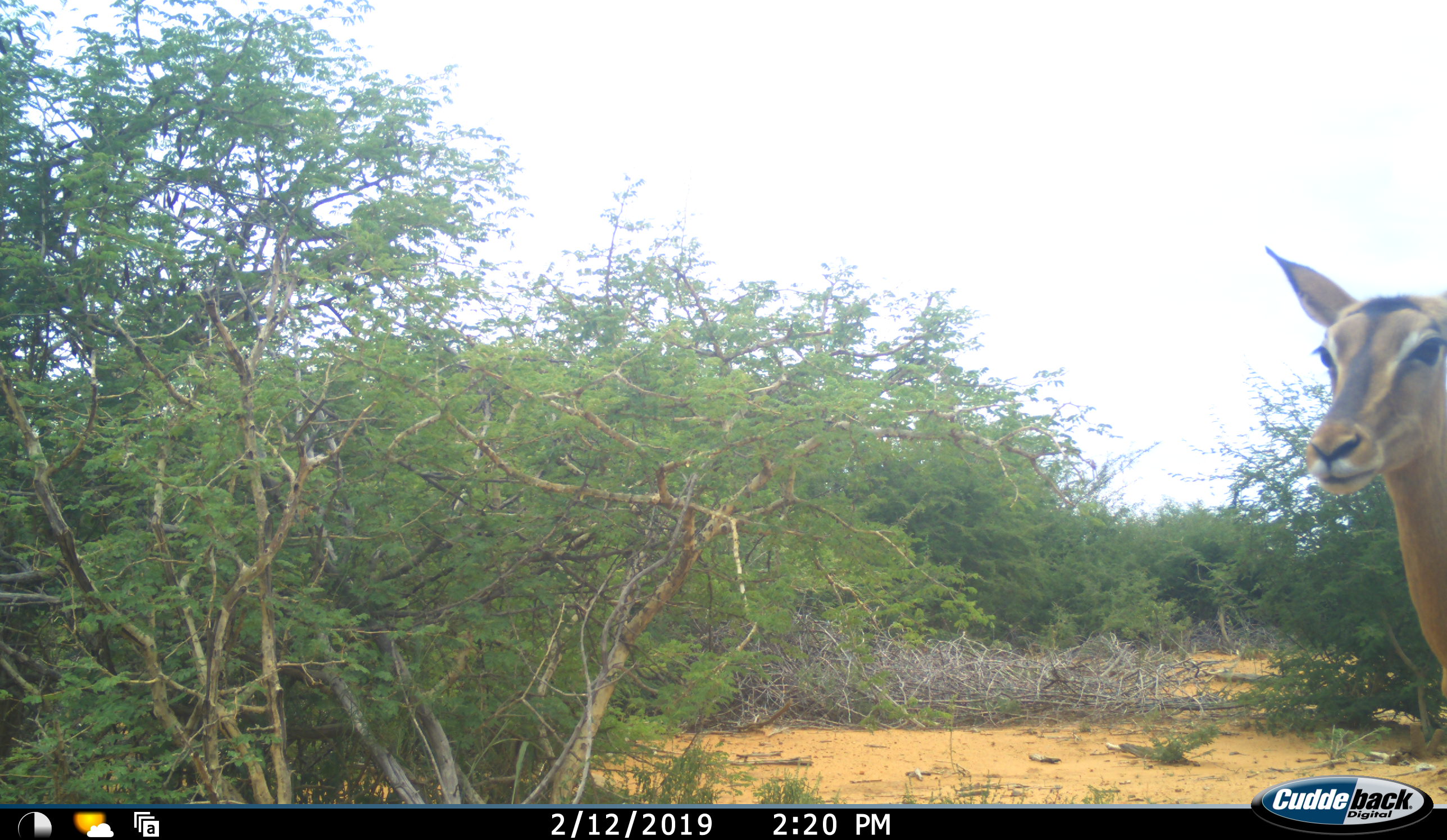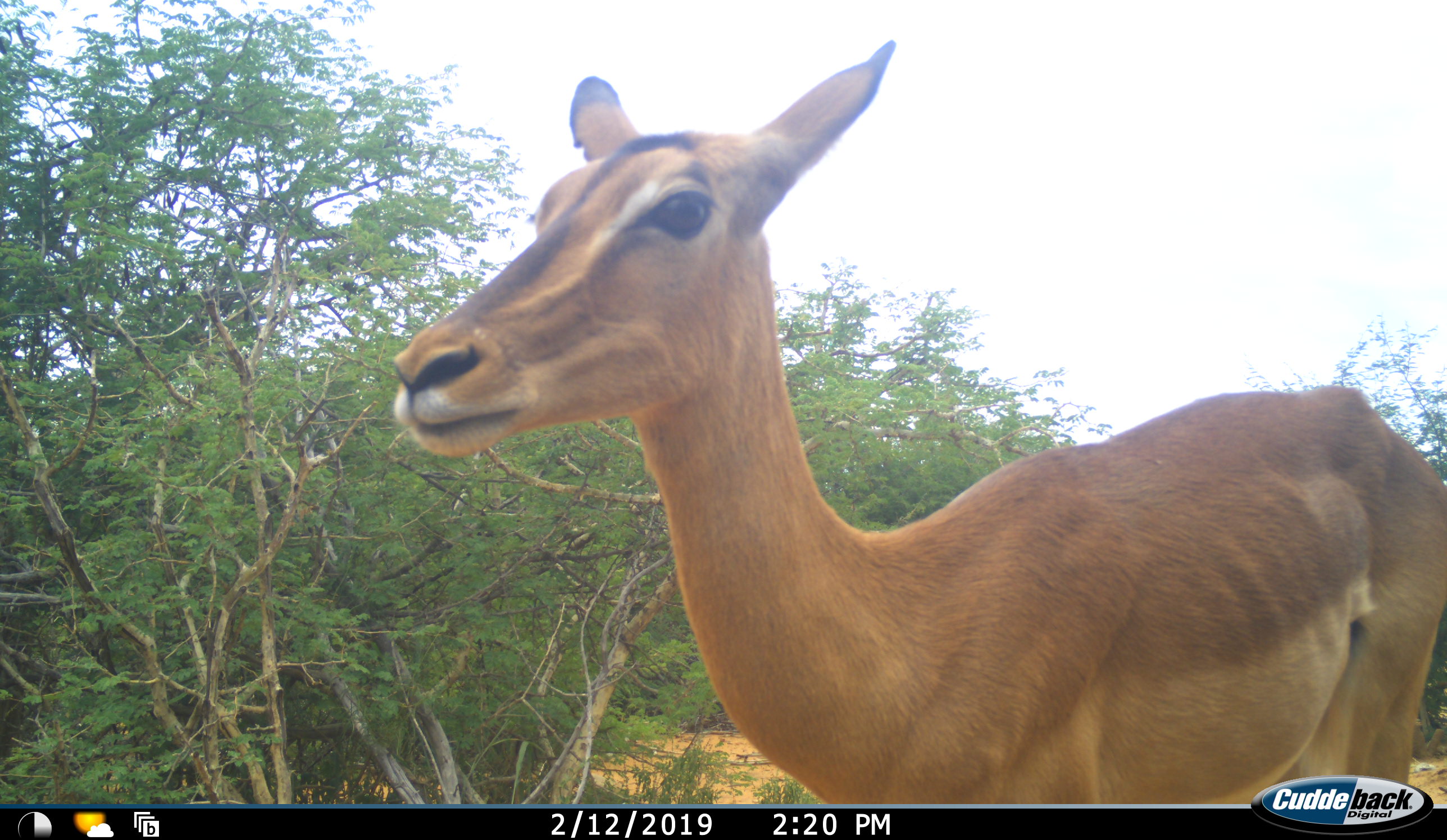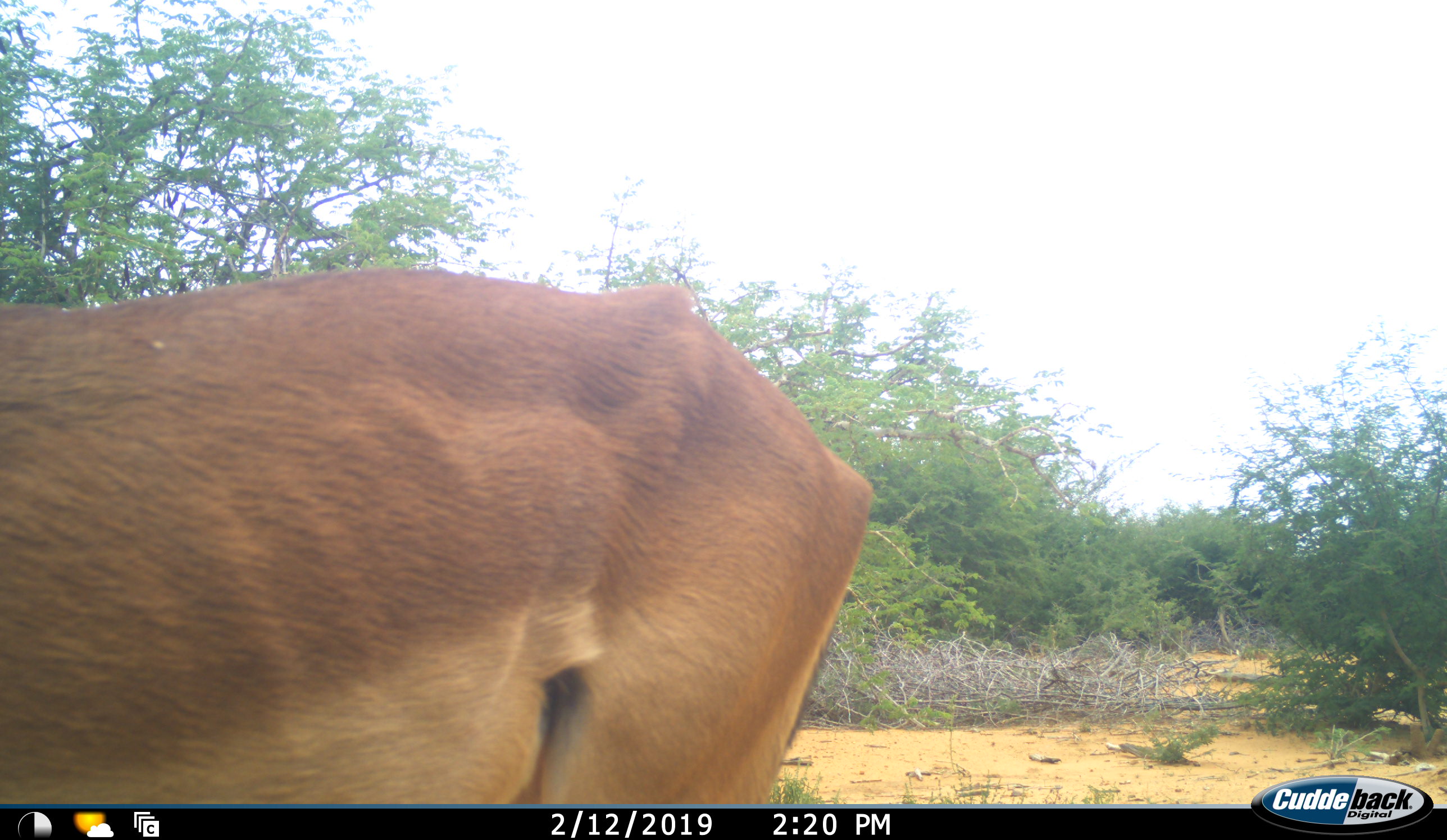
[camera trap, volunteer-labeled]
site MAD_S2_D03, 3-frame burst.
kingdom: Animalia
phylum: Chordata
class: Mammalia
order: Artiodactyla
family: Bovidae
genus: Aepyceros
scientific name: Aepyceros melampus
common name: impala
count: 1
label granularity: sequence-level